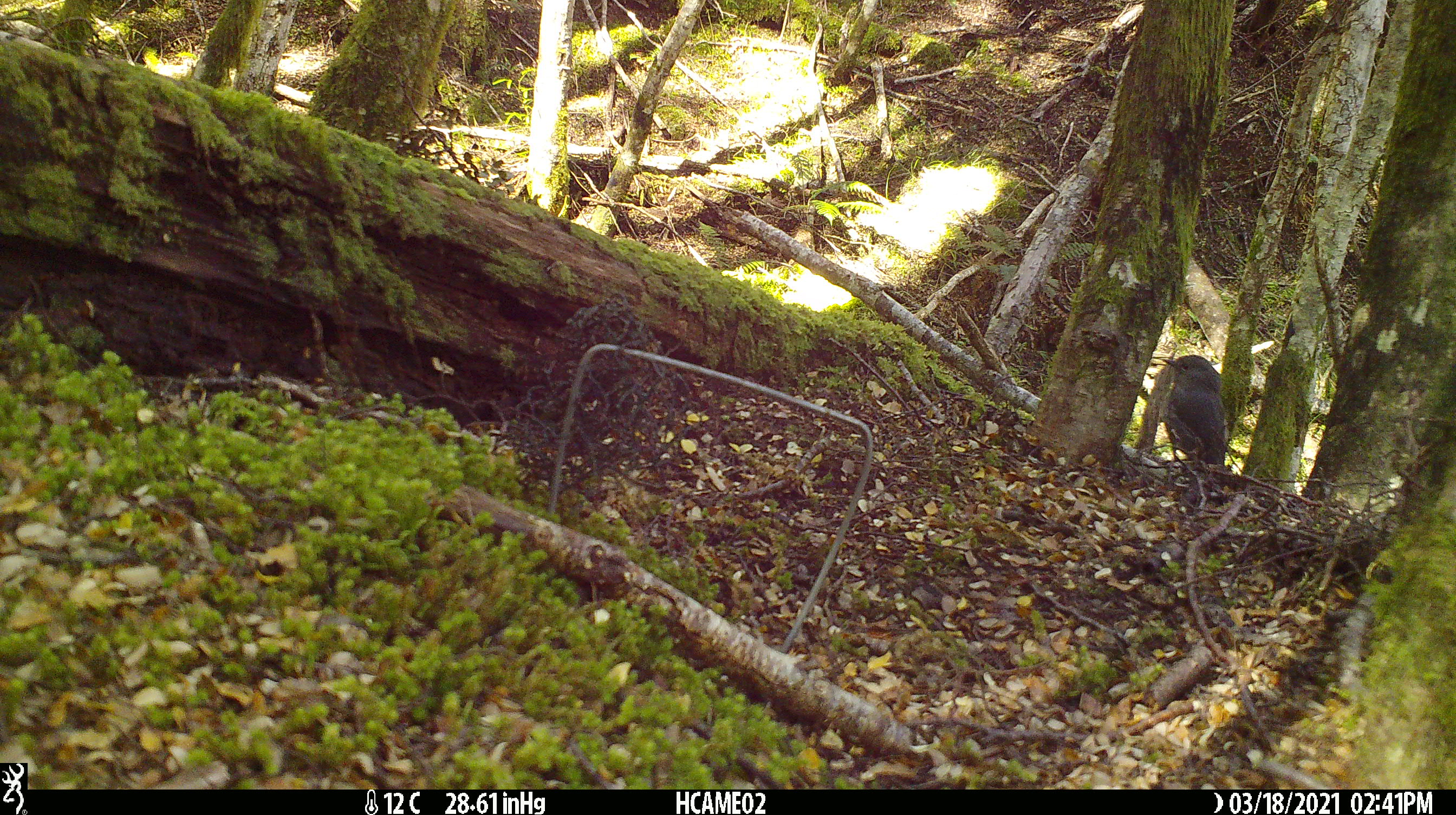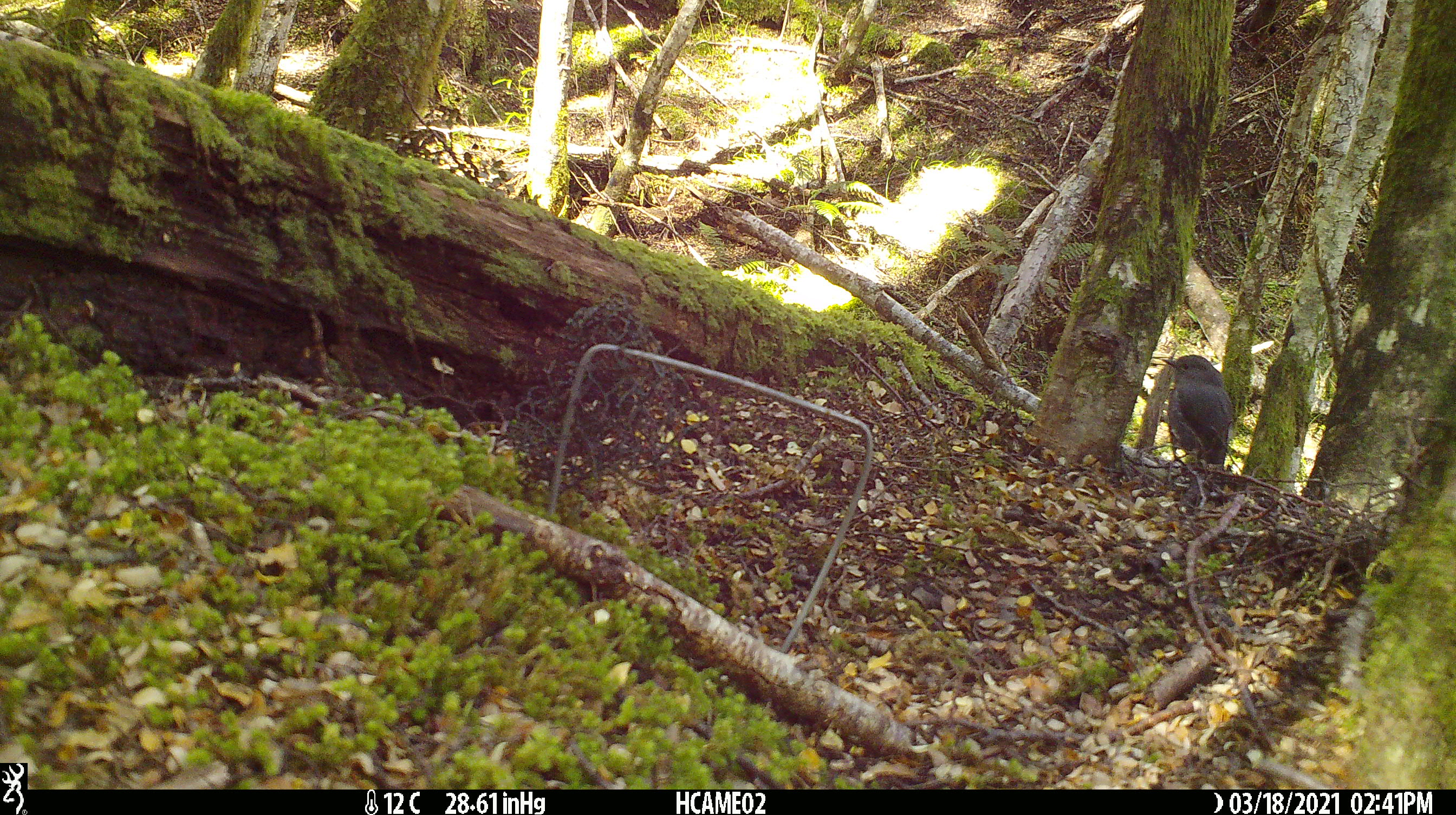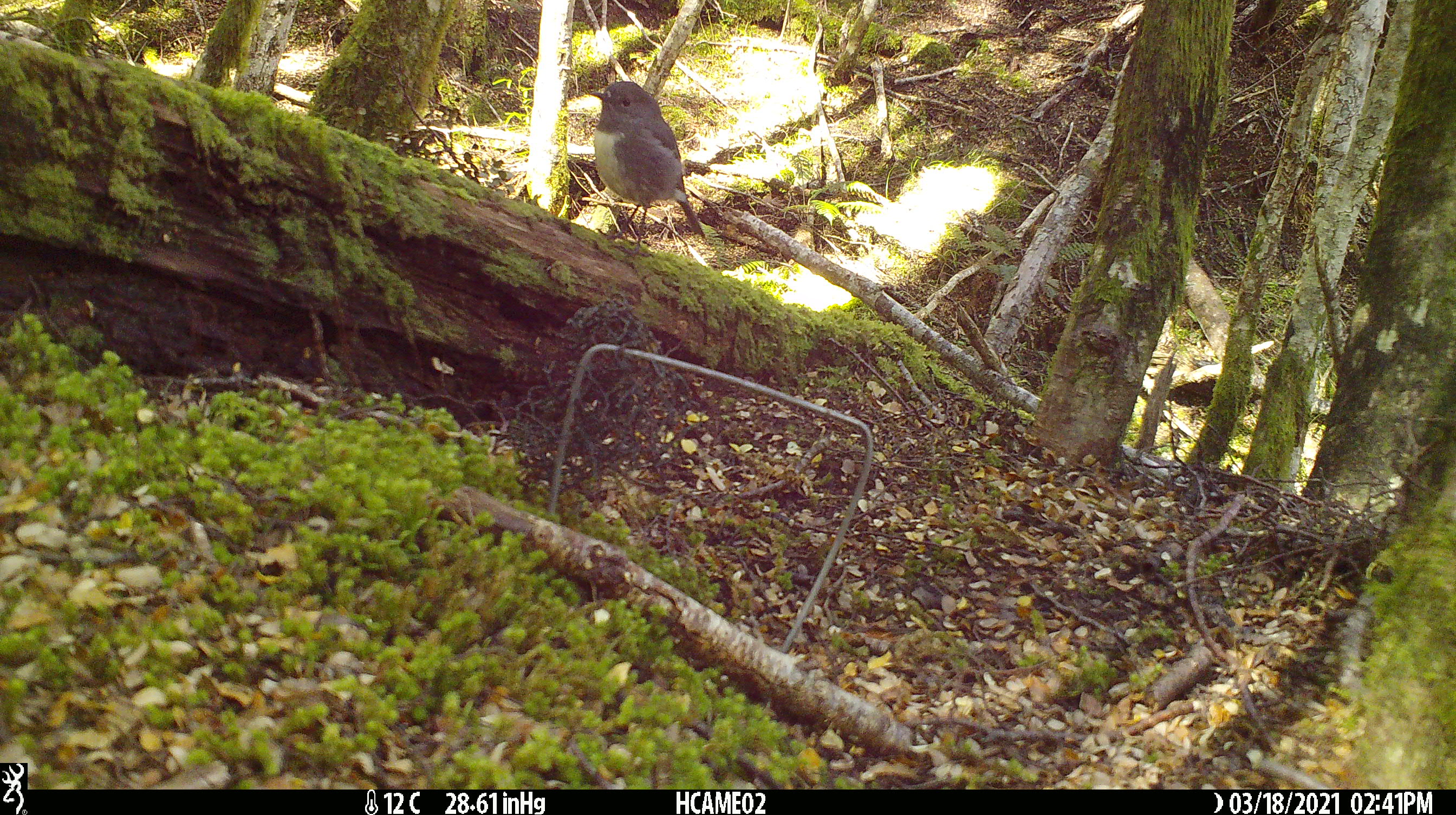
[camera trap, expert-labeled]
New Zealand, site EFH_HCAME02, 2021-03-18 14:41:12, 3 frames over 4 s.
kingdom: Animalia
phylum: Chordata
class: Aves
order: Passeriformes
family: Petroicidae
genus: Petroica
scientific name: Petroica australis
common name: new zealand robin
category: robin